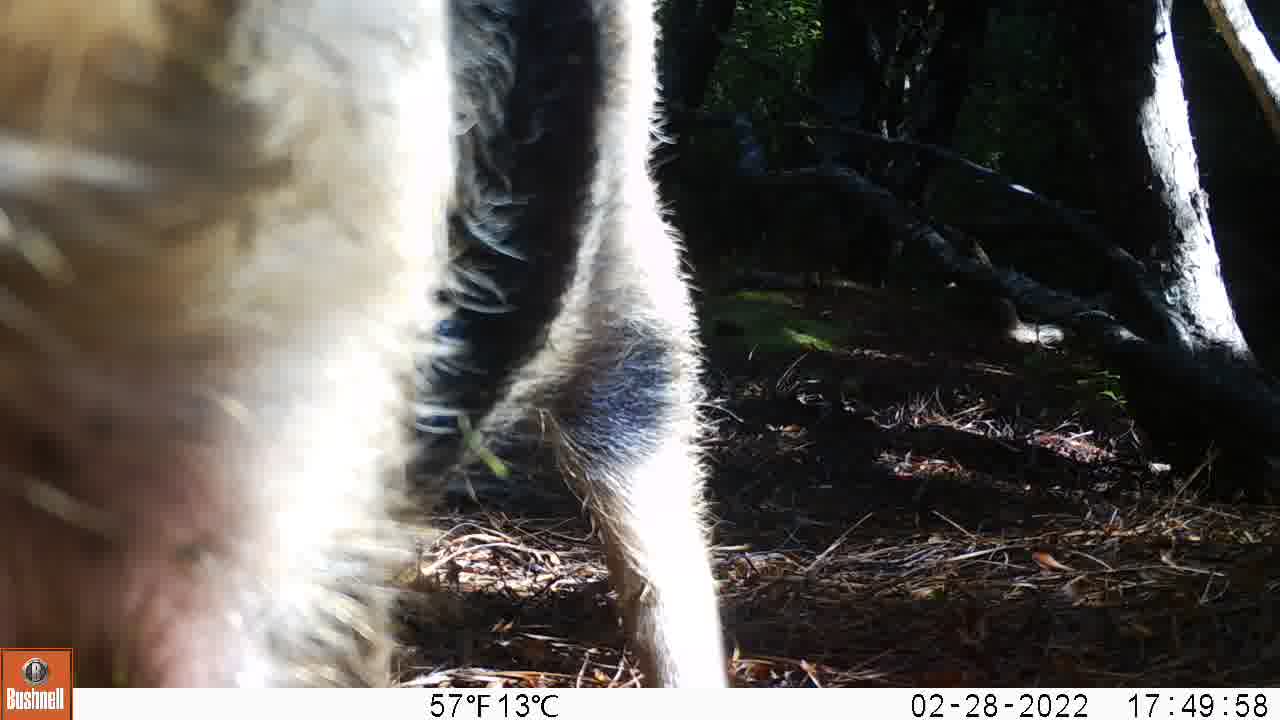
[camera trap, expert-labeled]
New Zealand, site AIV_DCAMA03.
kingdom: Animalia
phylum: Chordata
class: Mammalia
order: Artiodactyla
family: Suidae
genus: Sus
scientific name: Sus scrofa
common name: pig